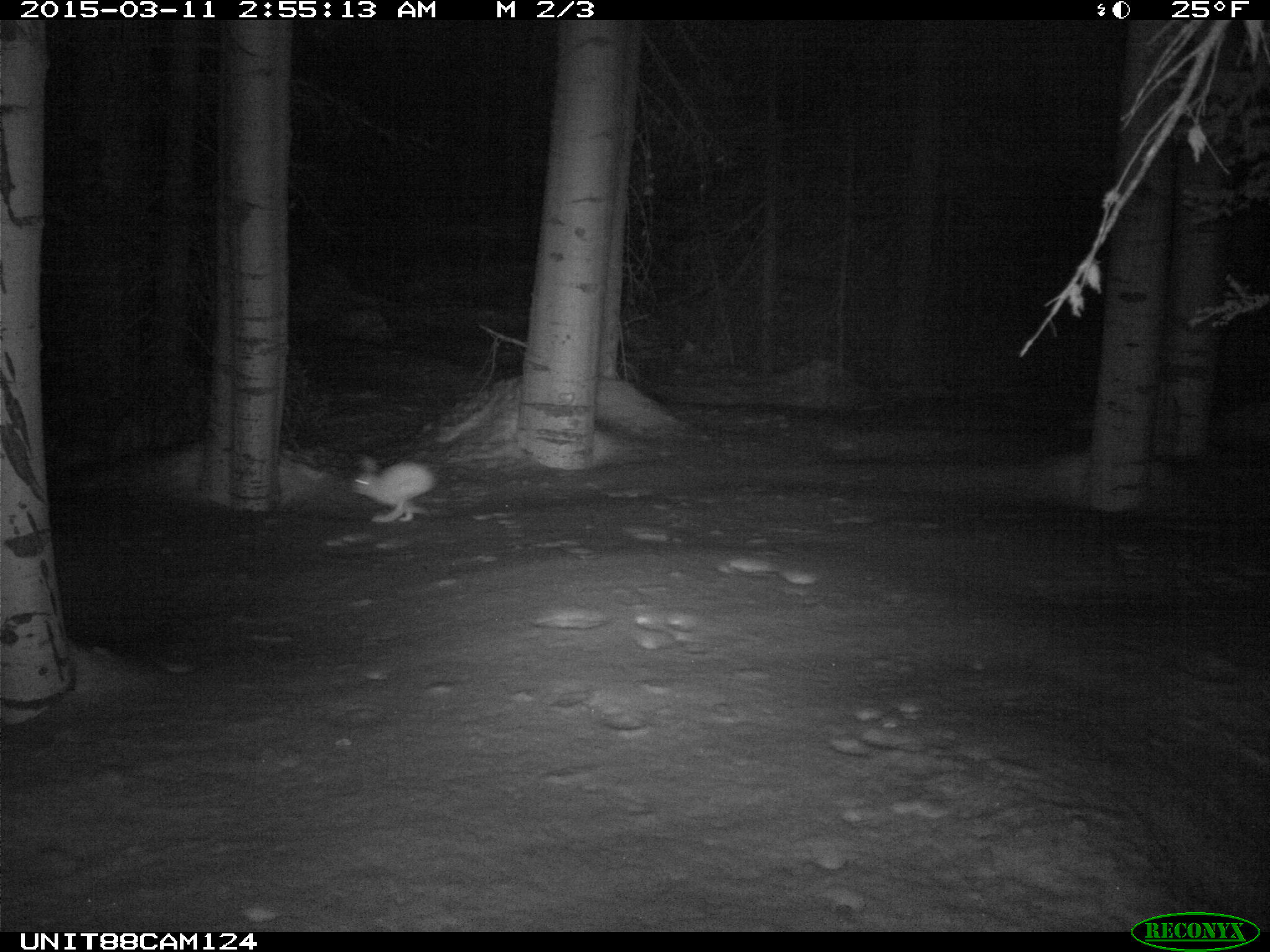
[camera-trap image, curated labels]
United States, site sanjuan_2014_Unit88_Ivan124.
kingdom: Animalia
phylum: Chordata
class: Mammalia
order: Lagomorpha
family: Leporidae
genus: Lepus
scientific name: Lepus americanus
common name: snowshoe hare